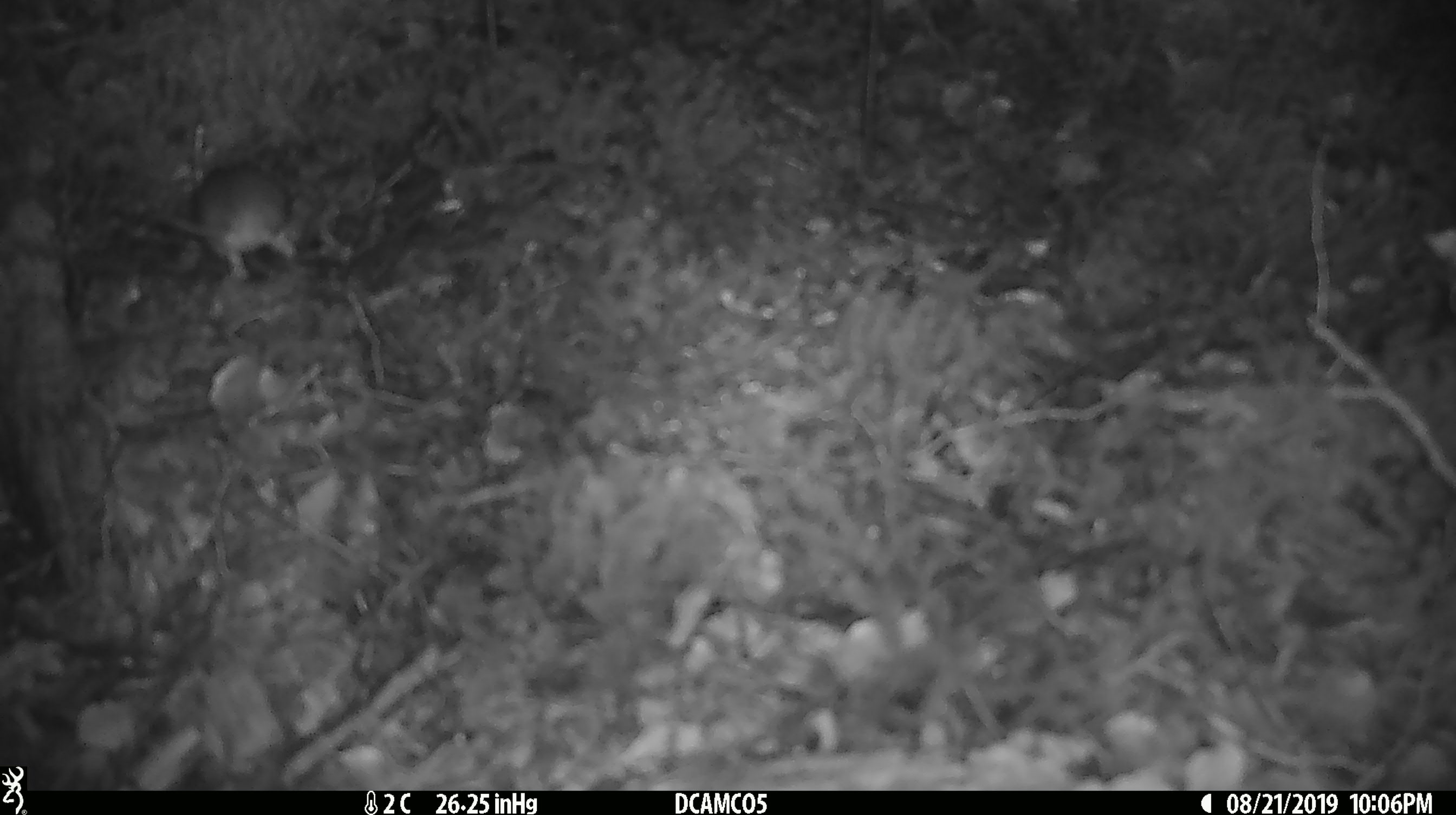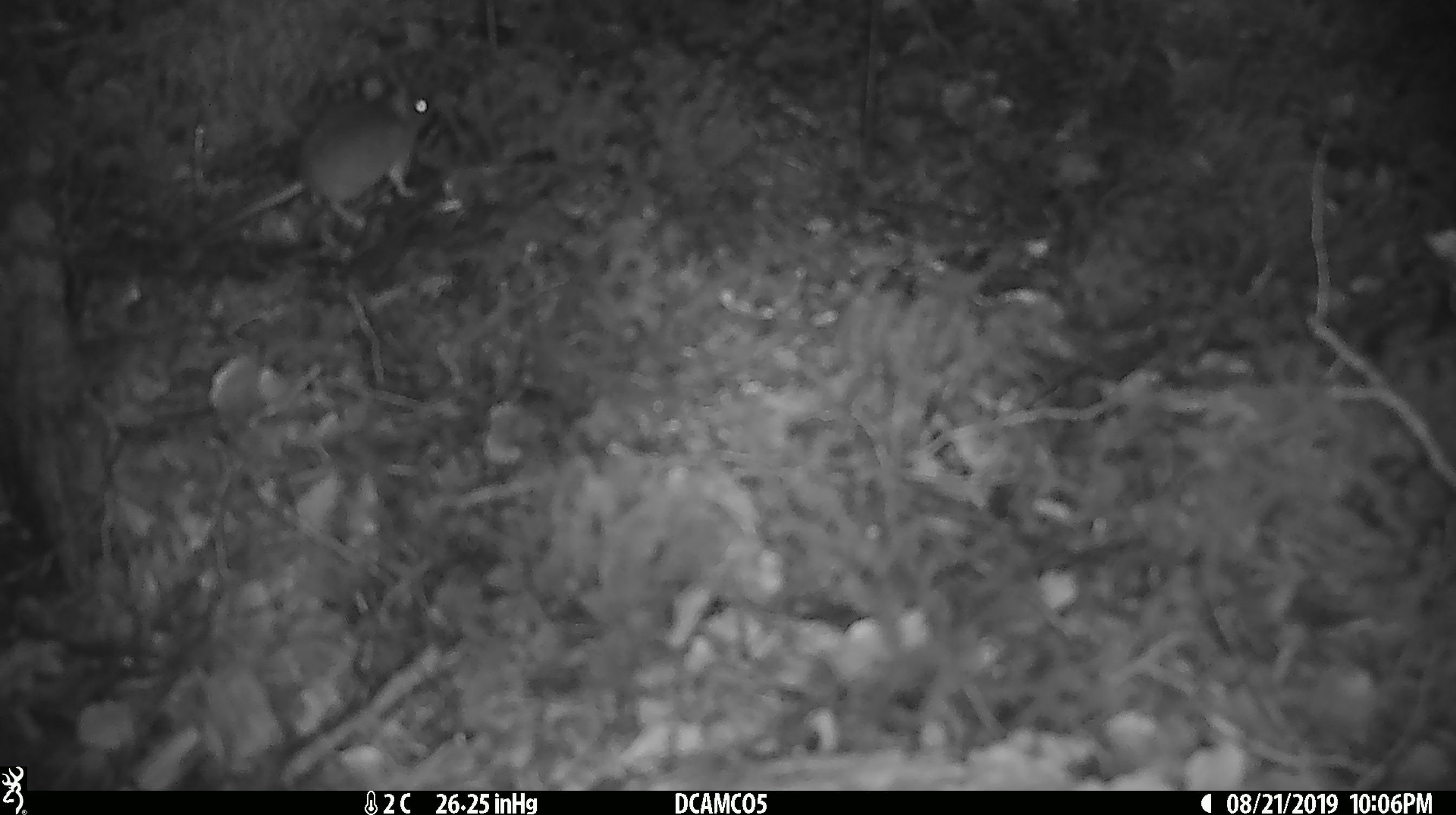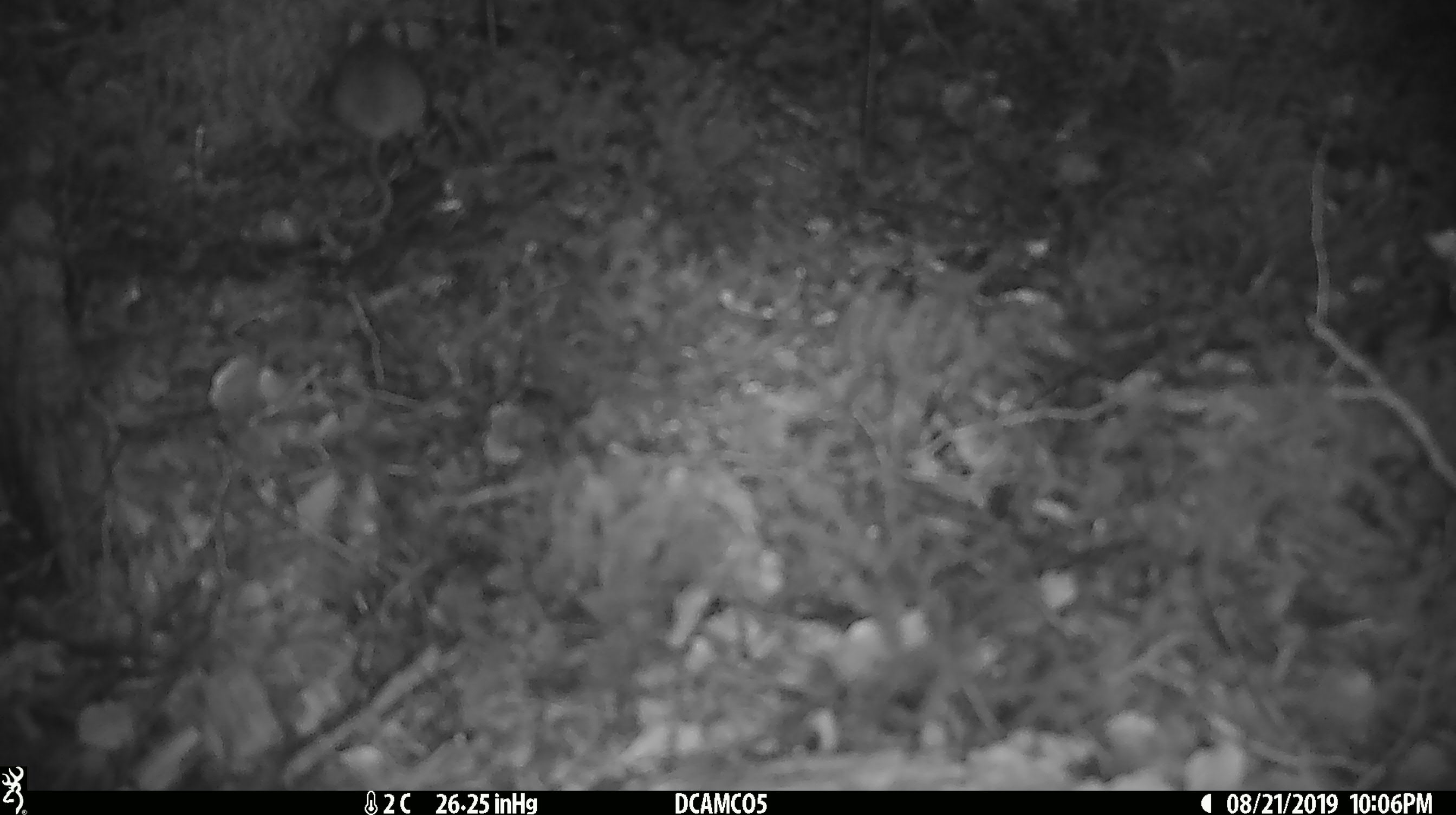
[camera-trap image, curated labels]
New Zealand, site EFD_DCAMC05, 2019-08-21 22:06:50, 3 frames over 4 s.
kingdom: Animalia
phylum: Chordata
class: Mammalia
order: Rodentia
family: Muridae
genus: Mus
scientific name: Mus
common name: mouse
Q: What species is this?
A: Mouse (Mus).